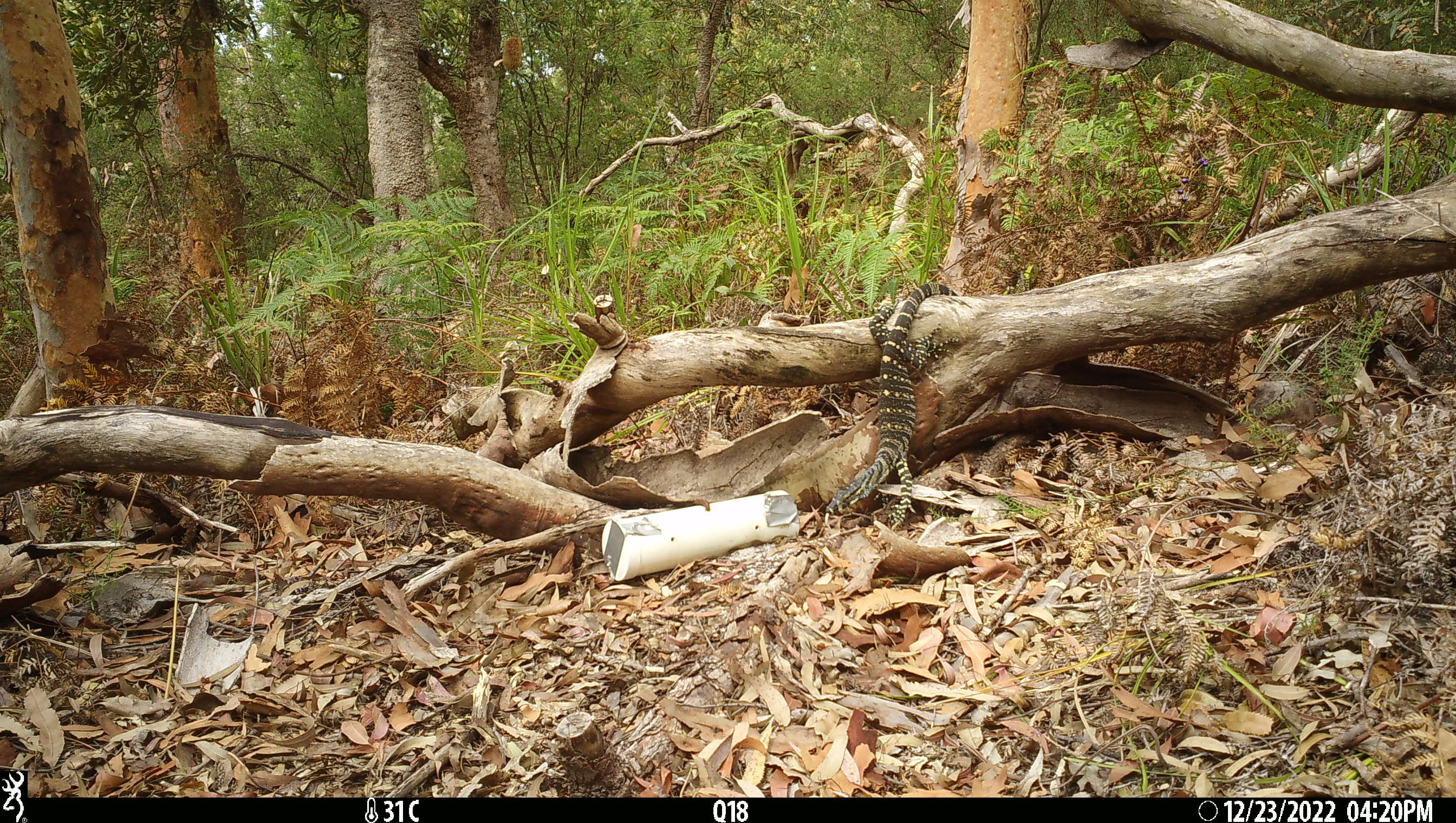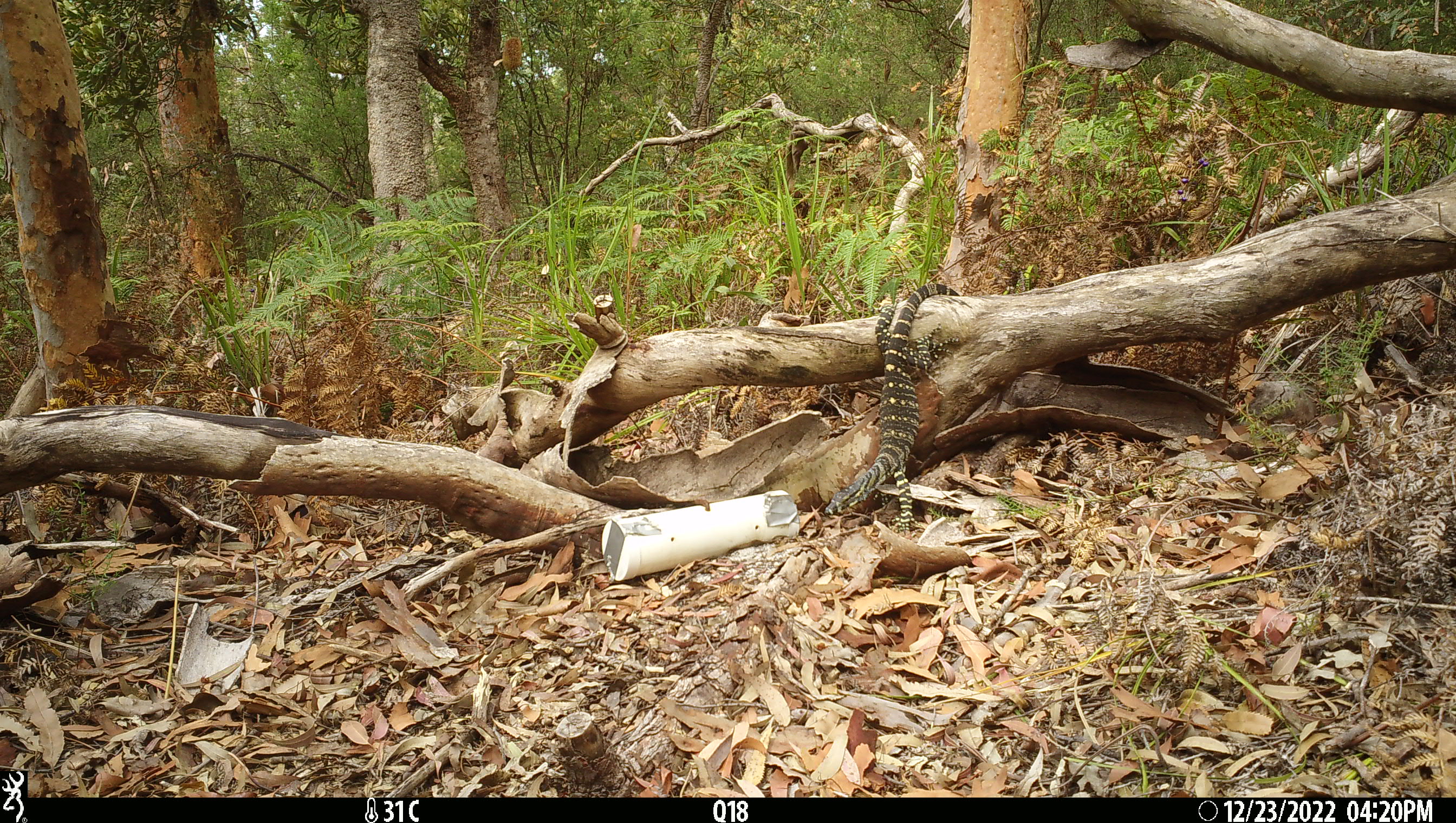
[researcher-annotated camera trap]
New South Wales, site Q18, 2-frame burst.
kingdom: Animalia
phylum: Chordata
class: Reptilia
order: Squamata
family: Varanidae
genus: Varanus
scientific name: Varanus varius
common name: lace monitor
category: goanna